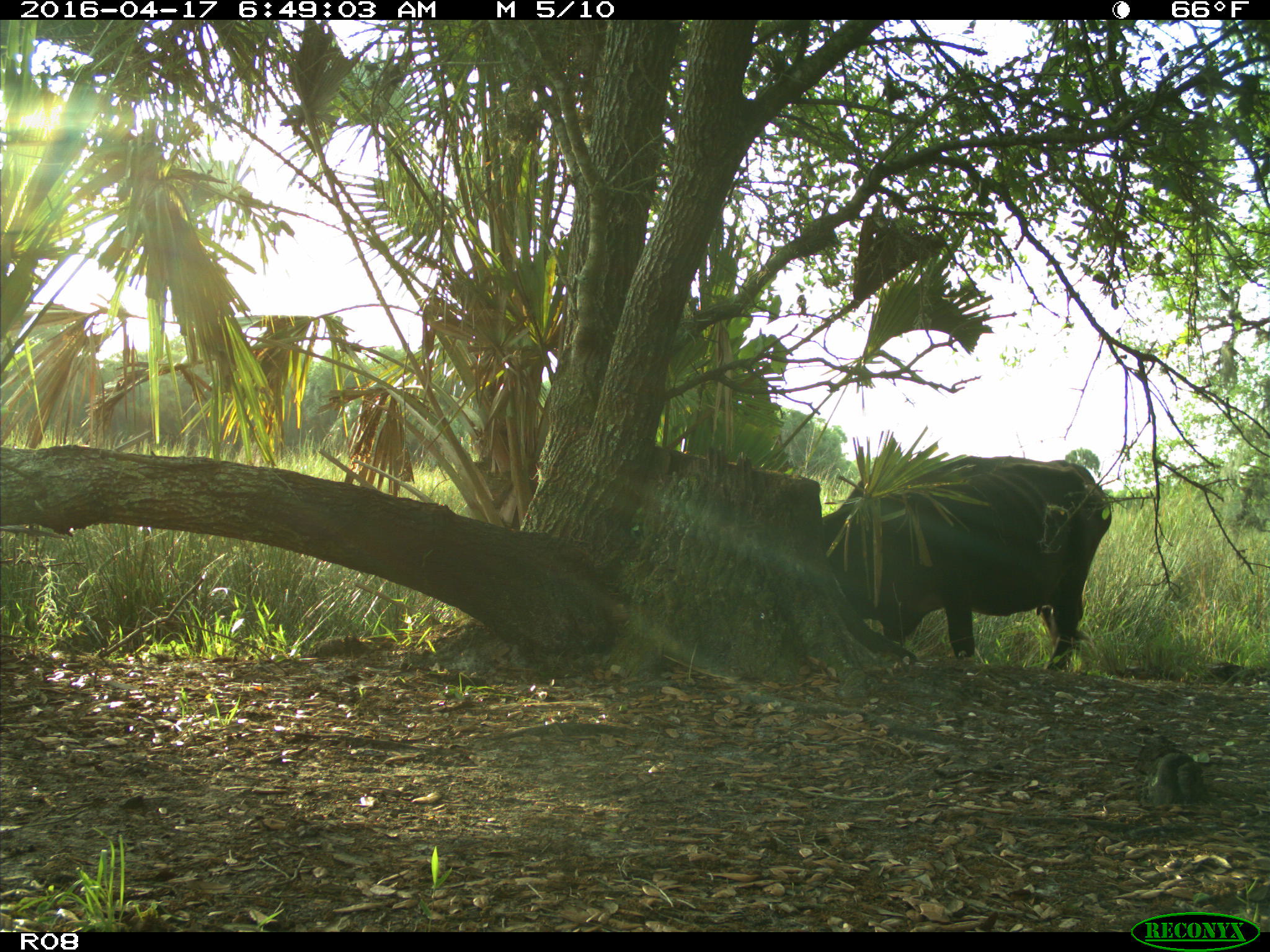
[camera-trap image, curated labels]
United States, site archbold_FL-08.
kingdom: Animalia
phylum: Chordata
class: Mammalia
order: Artiodactyla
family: Bovidae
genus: Bos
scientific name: Bos taurus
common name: domestic cow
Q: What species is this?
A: Bos taurus (domestic cow).